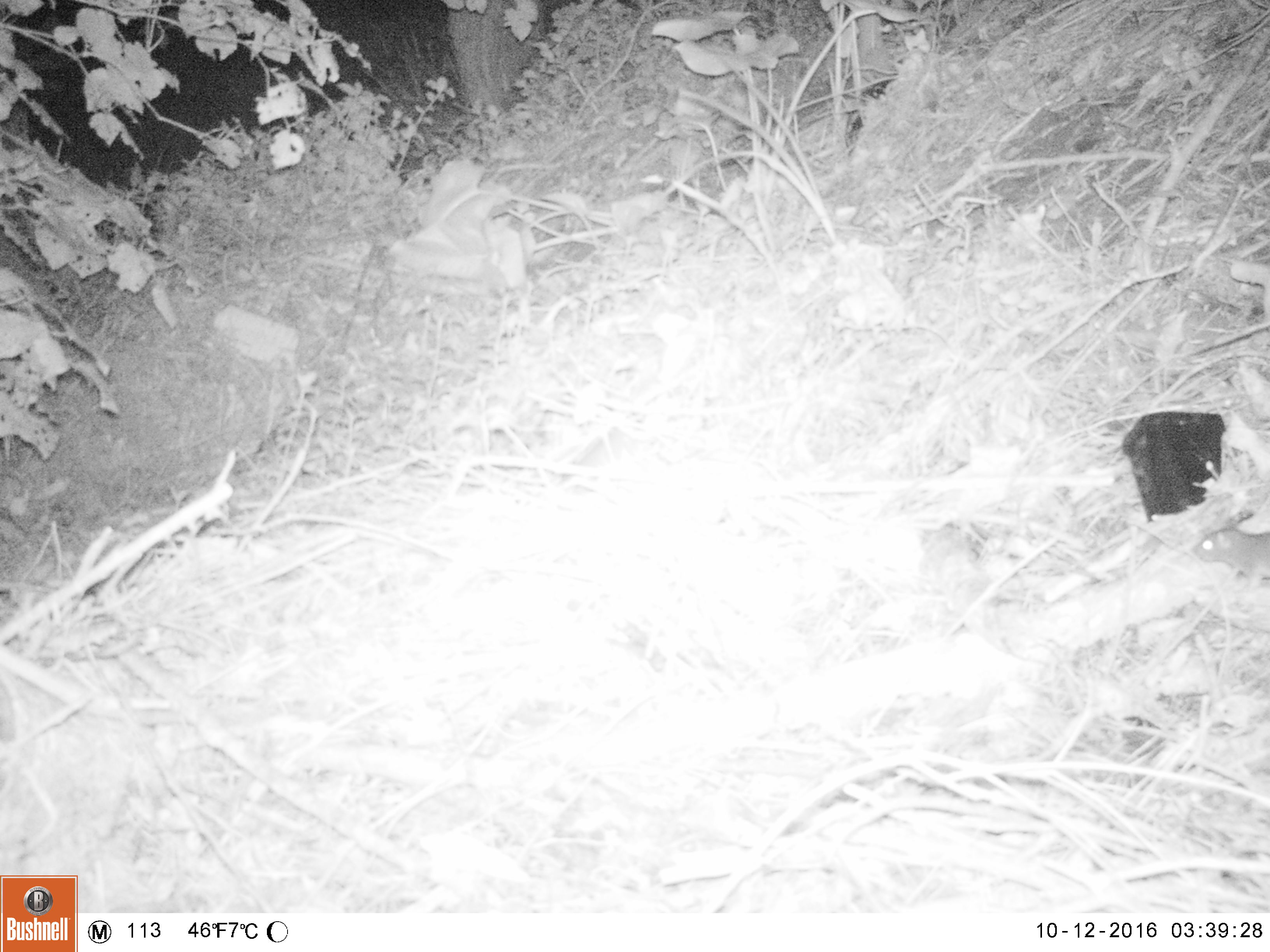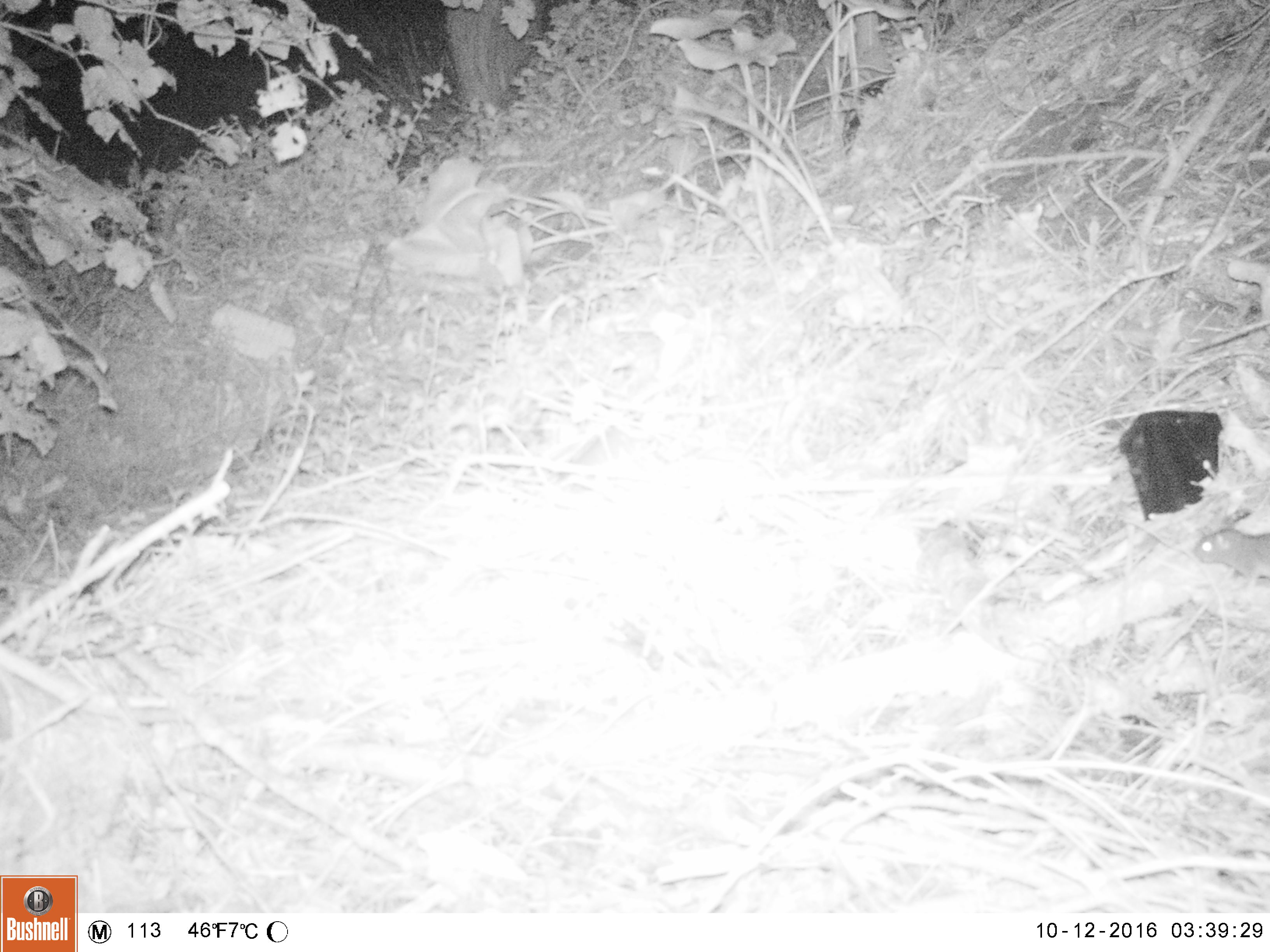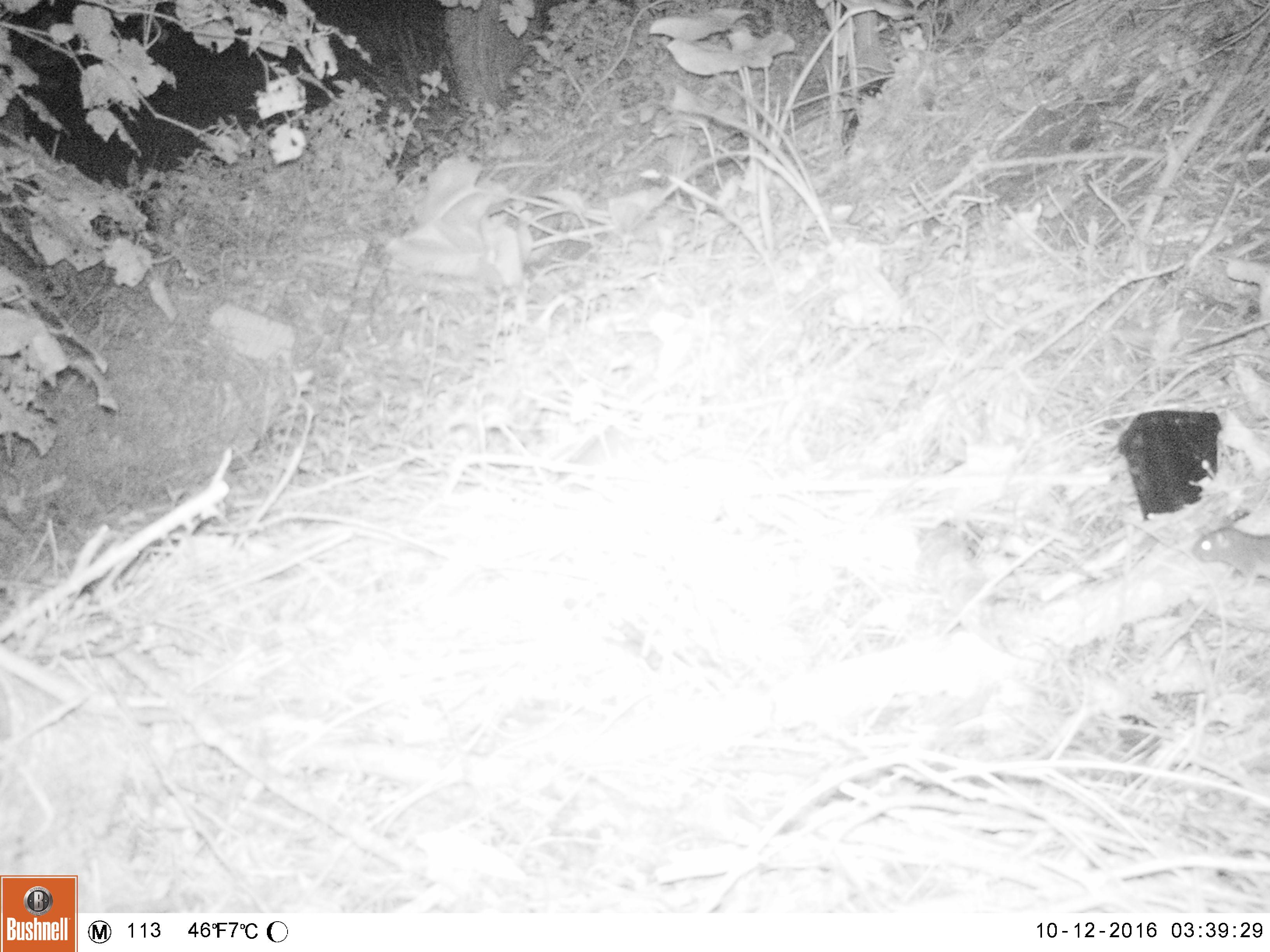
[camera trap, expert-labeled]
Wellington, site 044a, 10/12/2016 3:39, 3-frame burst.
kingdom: Animalia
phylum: Chordata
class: Mammalia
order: Rodentia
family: Muridae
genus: Rattus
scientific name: Rattus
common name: rat